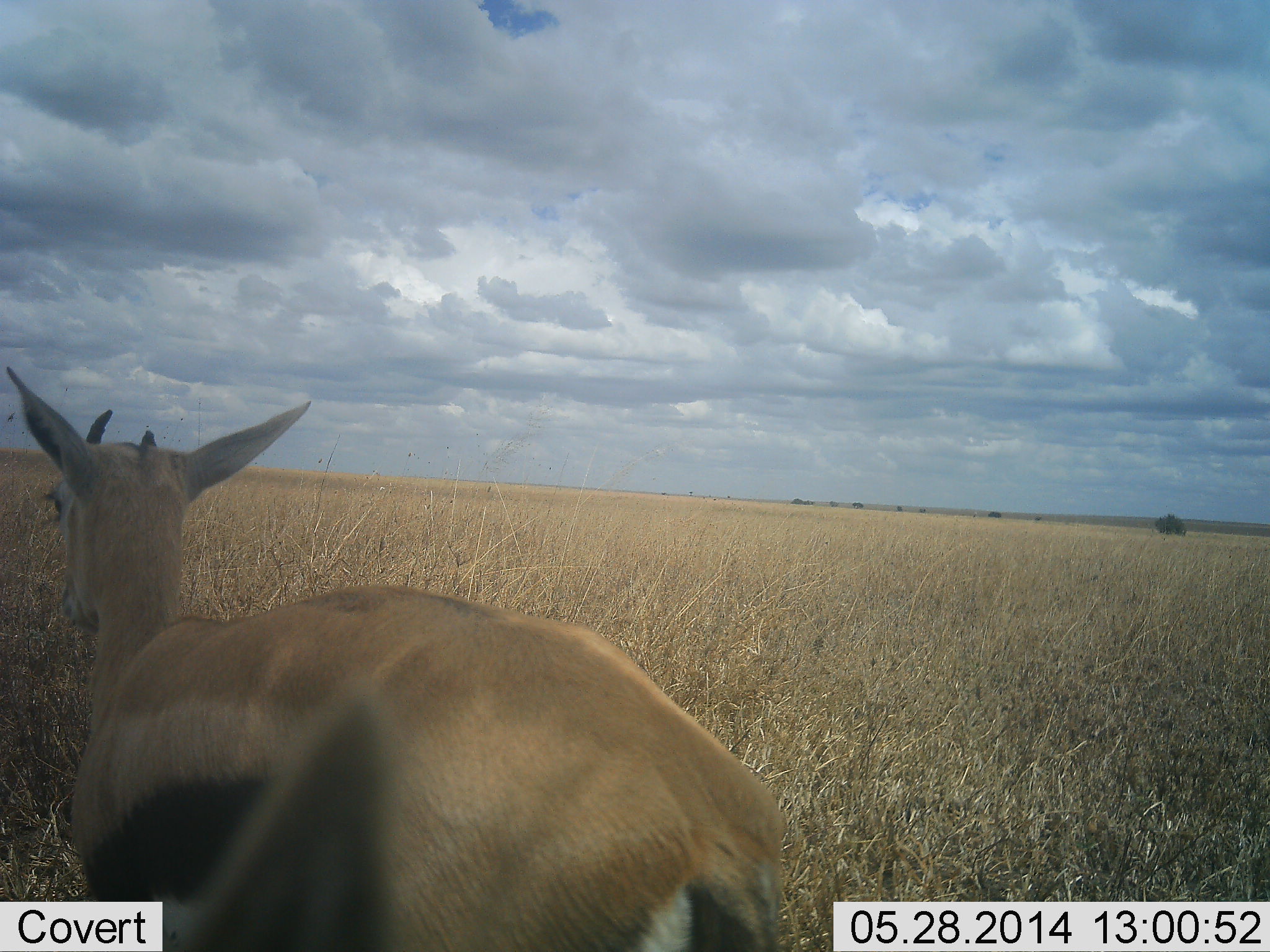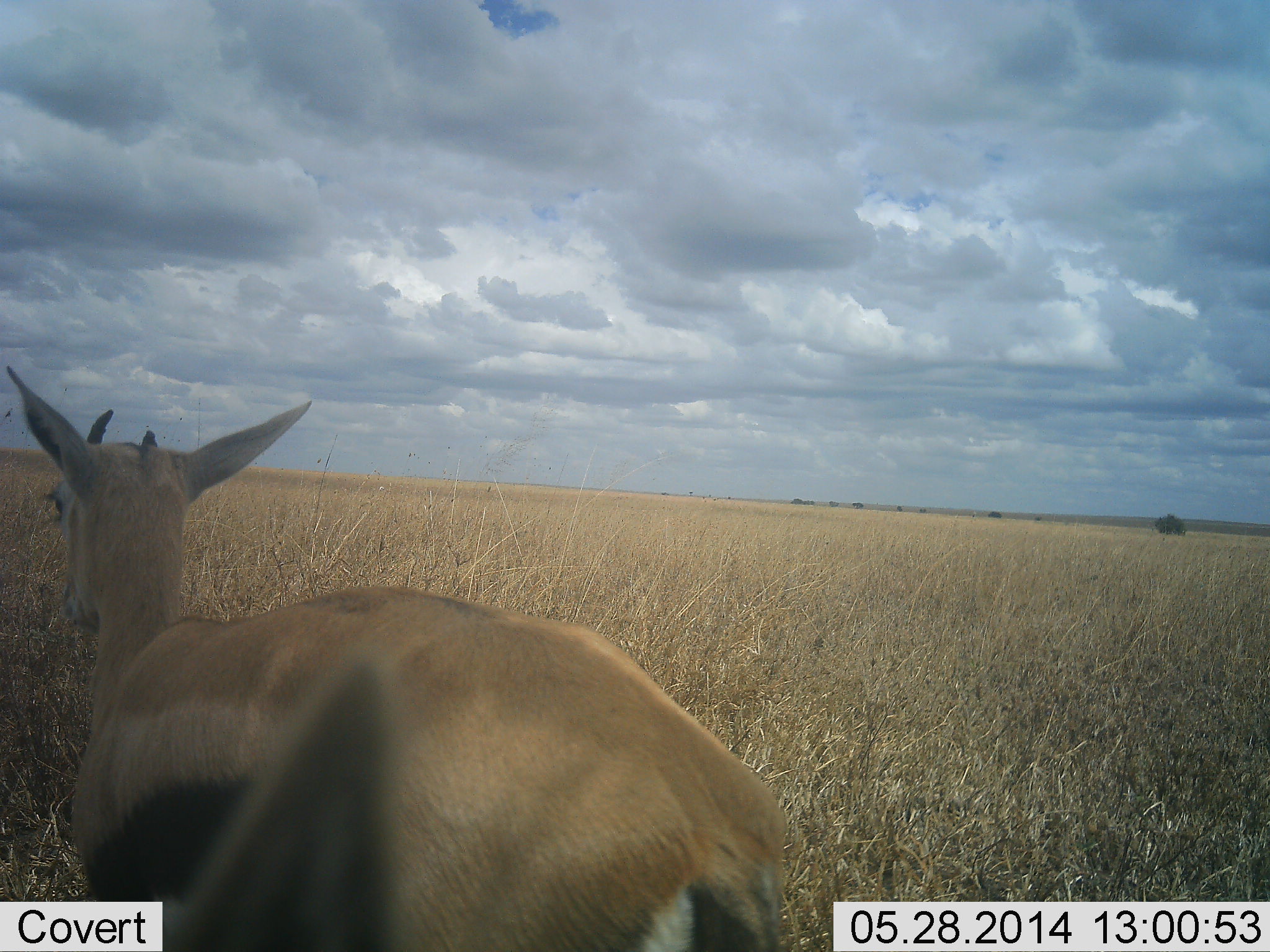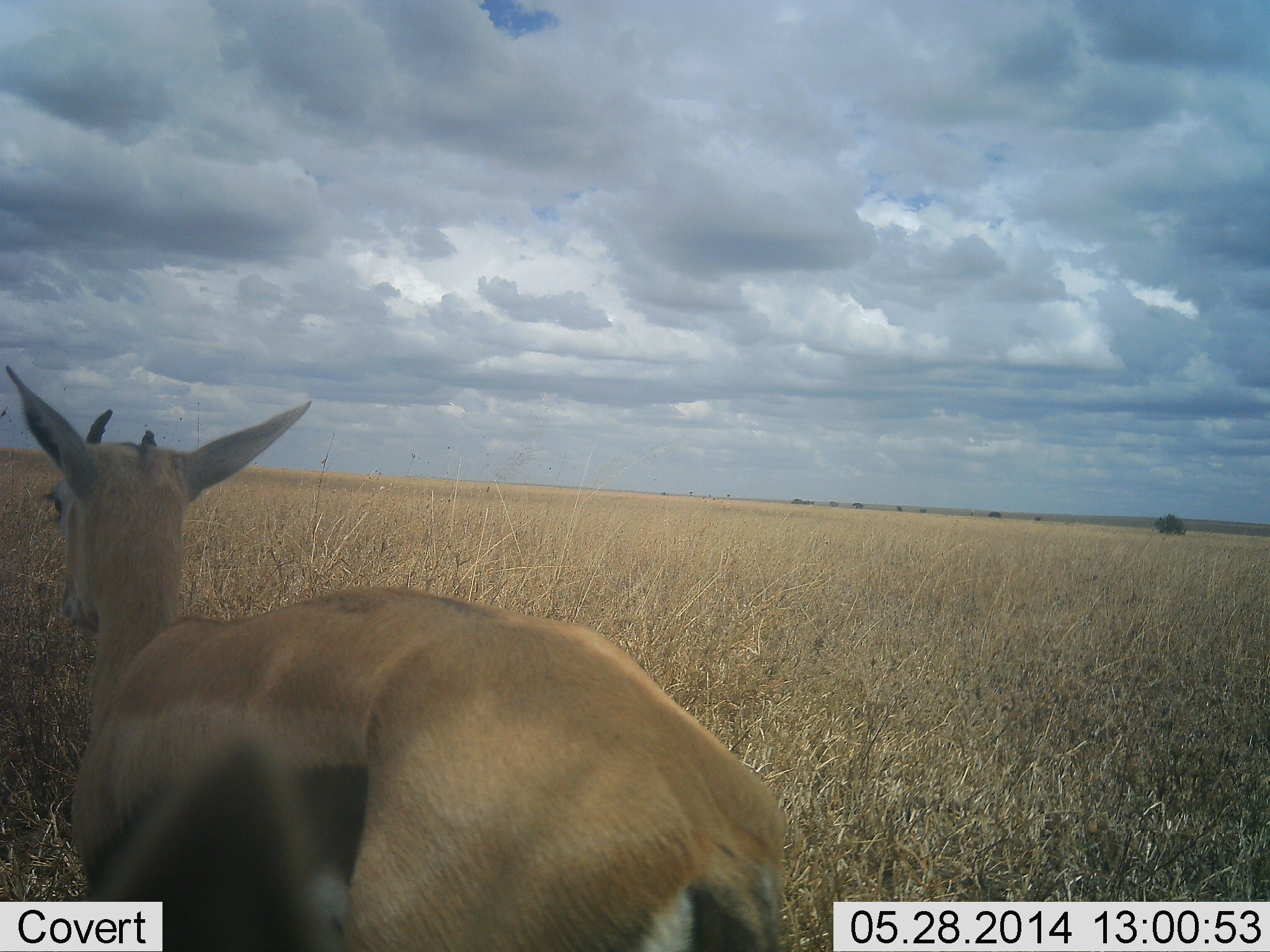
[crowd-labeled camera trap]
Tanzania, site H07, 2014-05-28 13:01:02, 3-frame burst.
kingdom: Animalia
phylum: Chordata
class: Mammalia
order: Artiodactyla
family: Bovidae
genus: Eudorcas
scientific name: Eudorcas thomsonii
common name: thomson's gazelle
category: gazellethomsons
Gazellethomsons (thomson's gazelle) (Eudorcas thomsonii), count 1. Behavior (volunteer vote fractions): standing 70%, resting 20%, moving 10%, interacting 0%. Young present (vote fraction): 0%. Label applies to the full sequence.